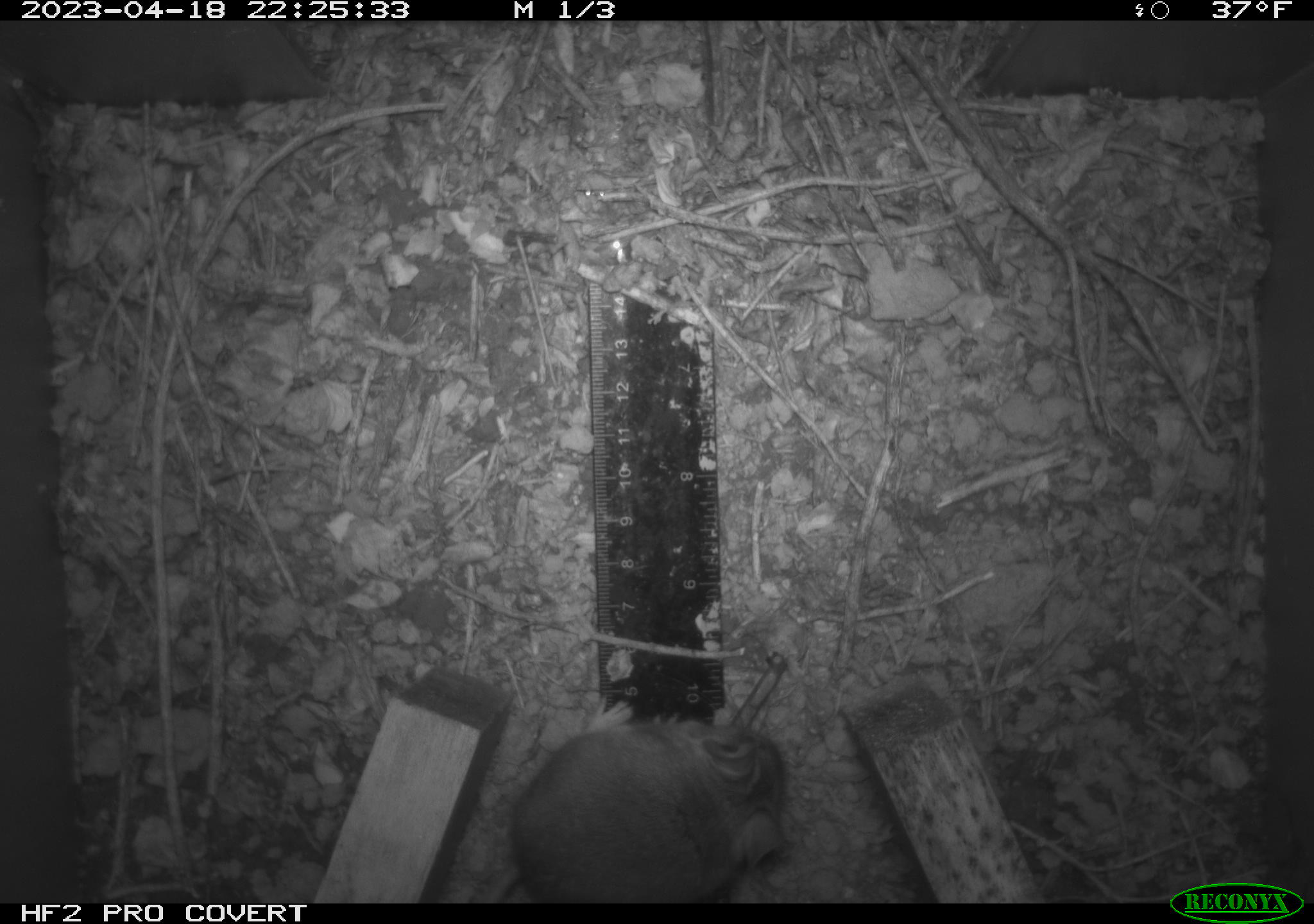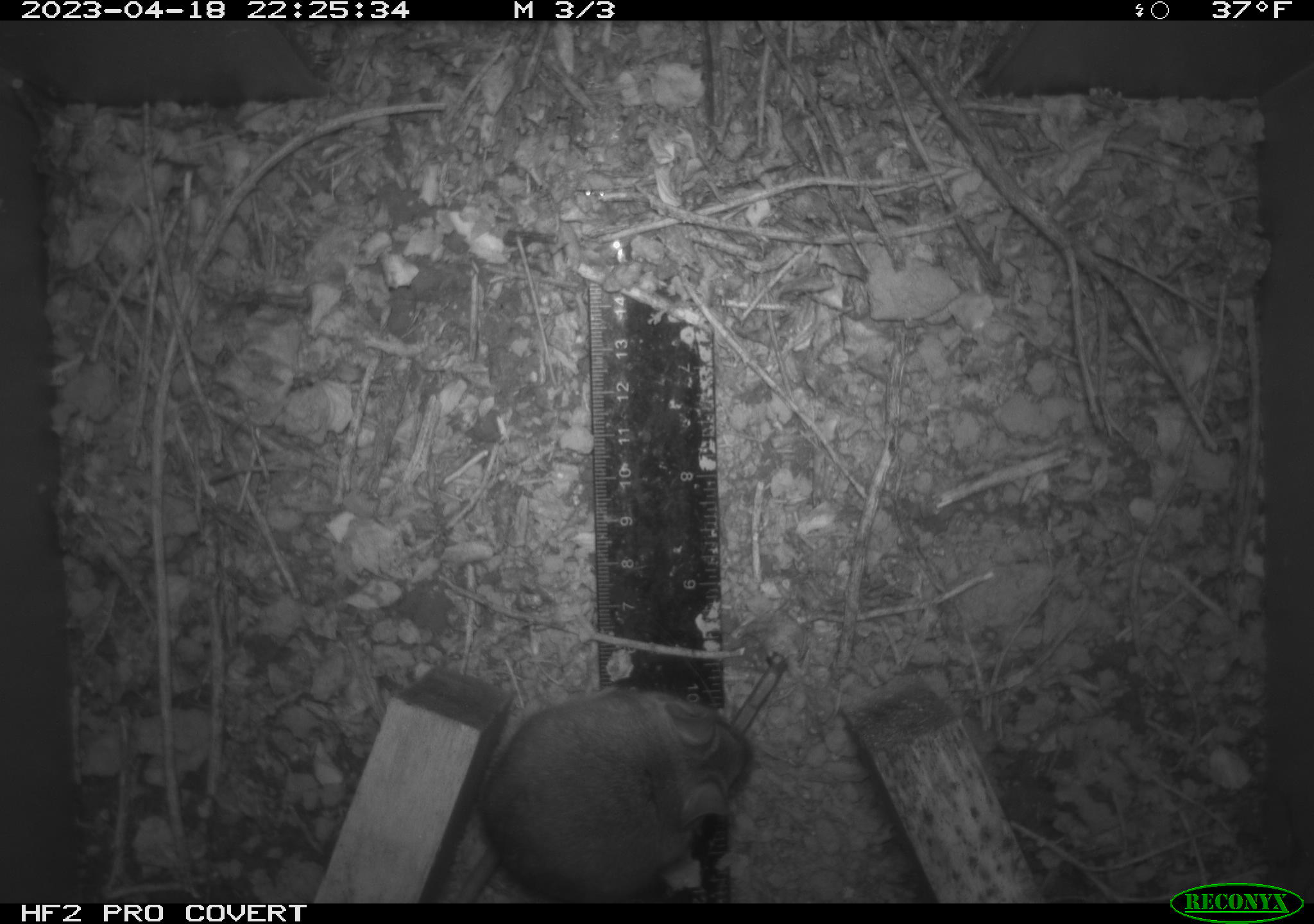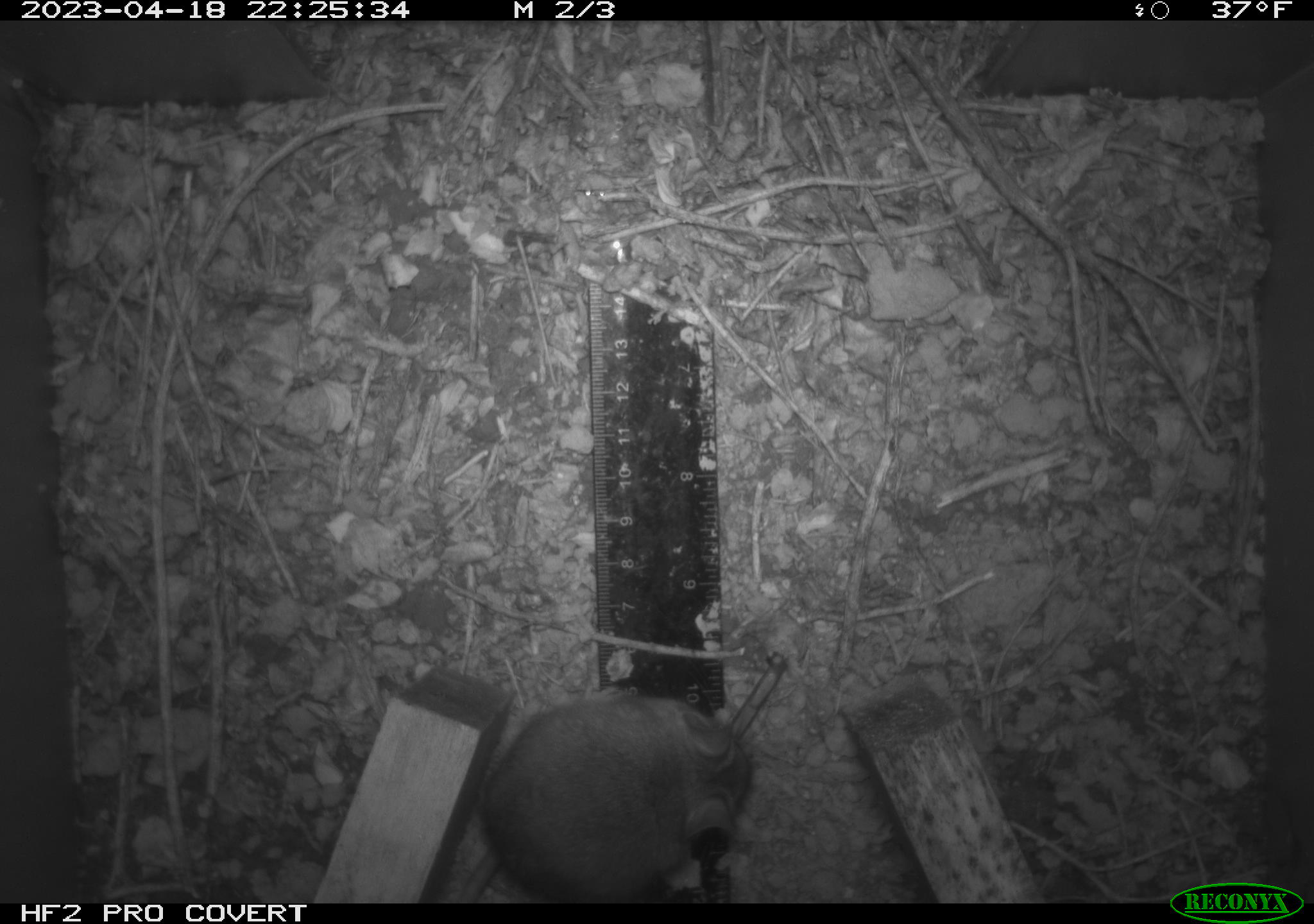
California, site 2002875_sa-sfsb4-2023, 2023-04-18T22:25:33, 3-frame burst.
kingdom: Animalia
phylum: Chordata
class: Mammalia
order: Rodentia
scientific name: Rodentia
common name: mouse species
Mouse species (Rodentia).